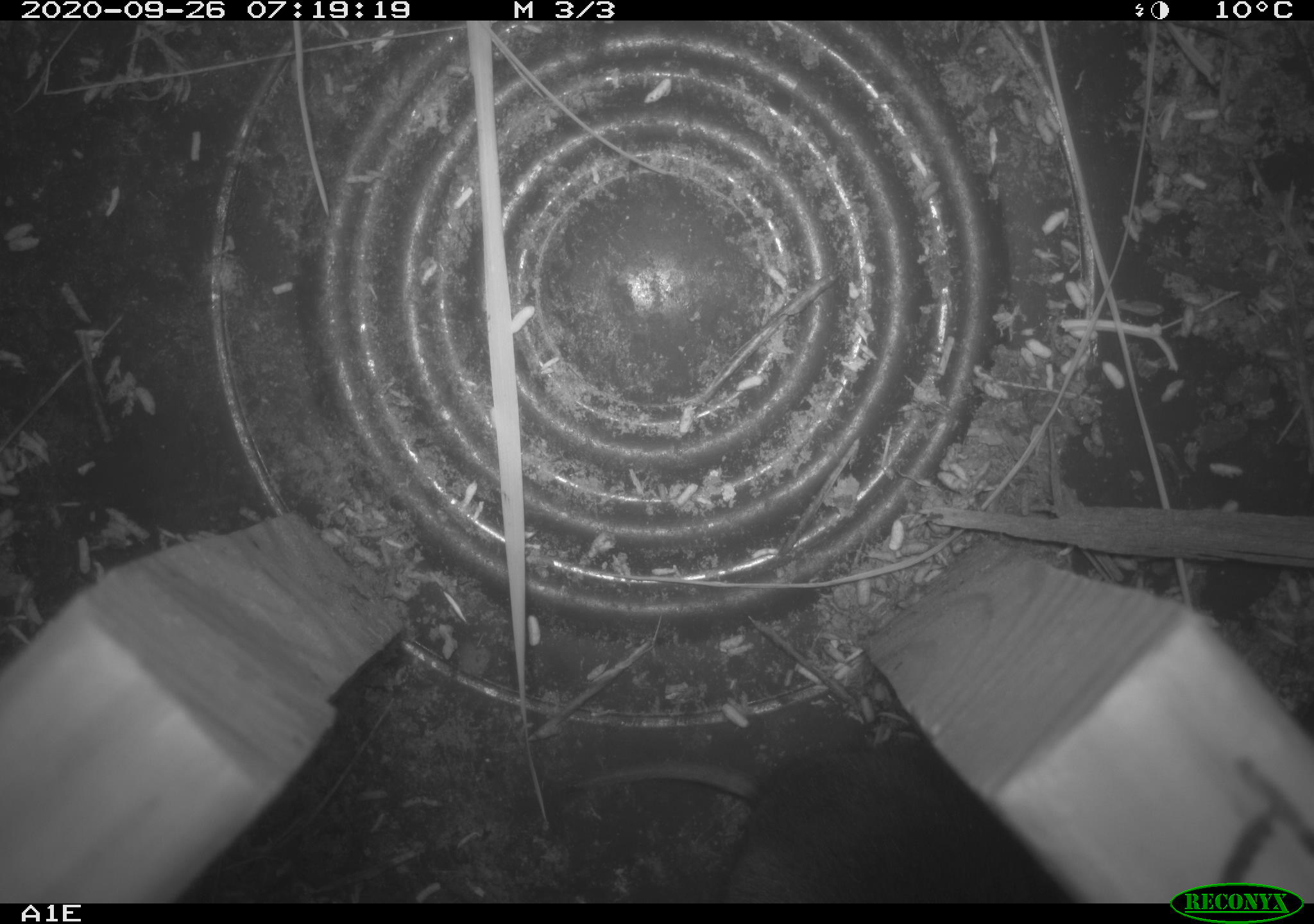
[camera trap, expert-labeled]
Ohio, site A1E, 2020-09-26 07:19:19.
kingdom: Animalia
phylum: Chordata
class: Mammalia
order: Rodentia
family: Cricetidae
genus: Microtus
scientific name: Microtus pennsylvanicus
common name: meadow vole